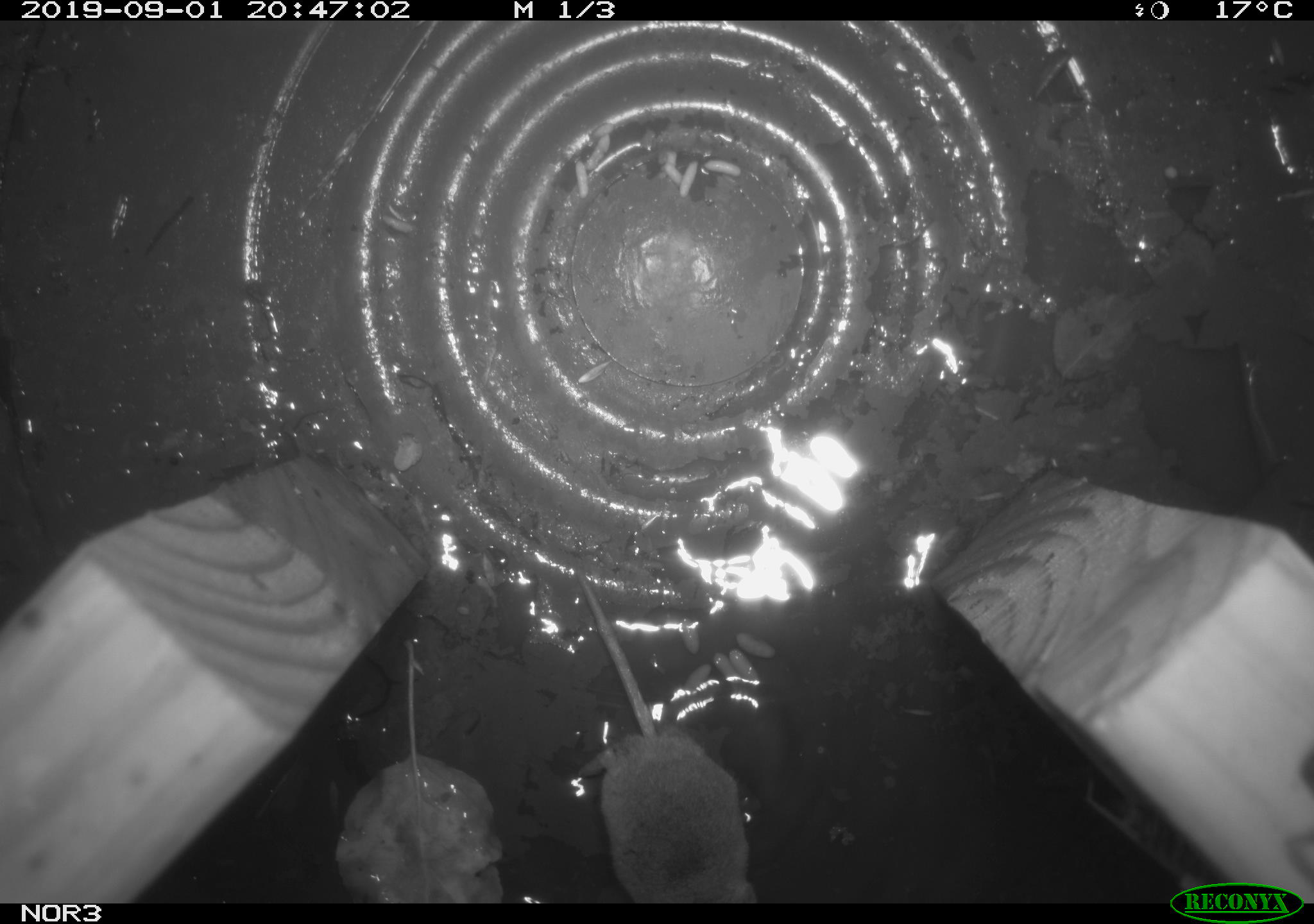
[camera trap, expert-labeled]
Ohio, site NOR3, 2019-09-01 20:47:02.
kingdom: Animalia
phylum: Chordata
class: Mammalia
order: Eulipotyphla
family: Soricidae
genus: Sorex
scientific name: Sorex cinereus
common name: masked shrew